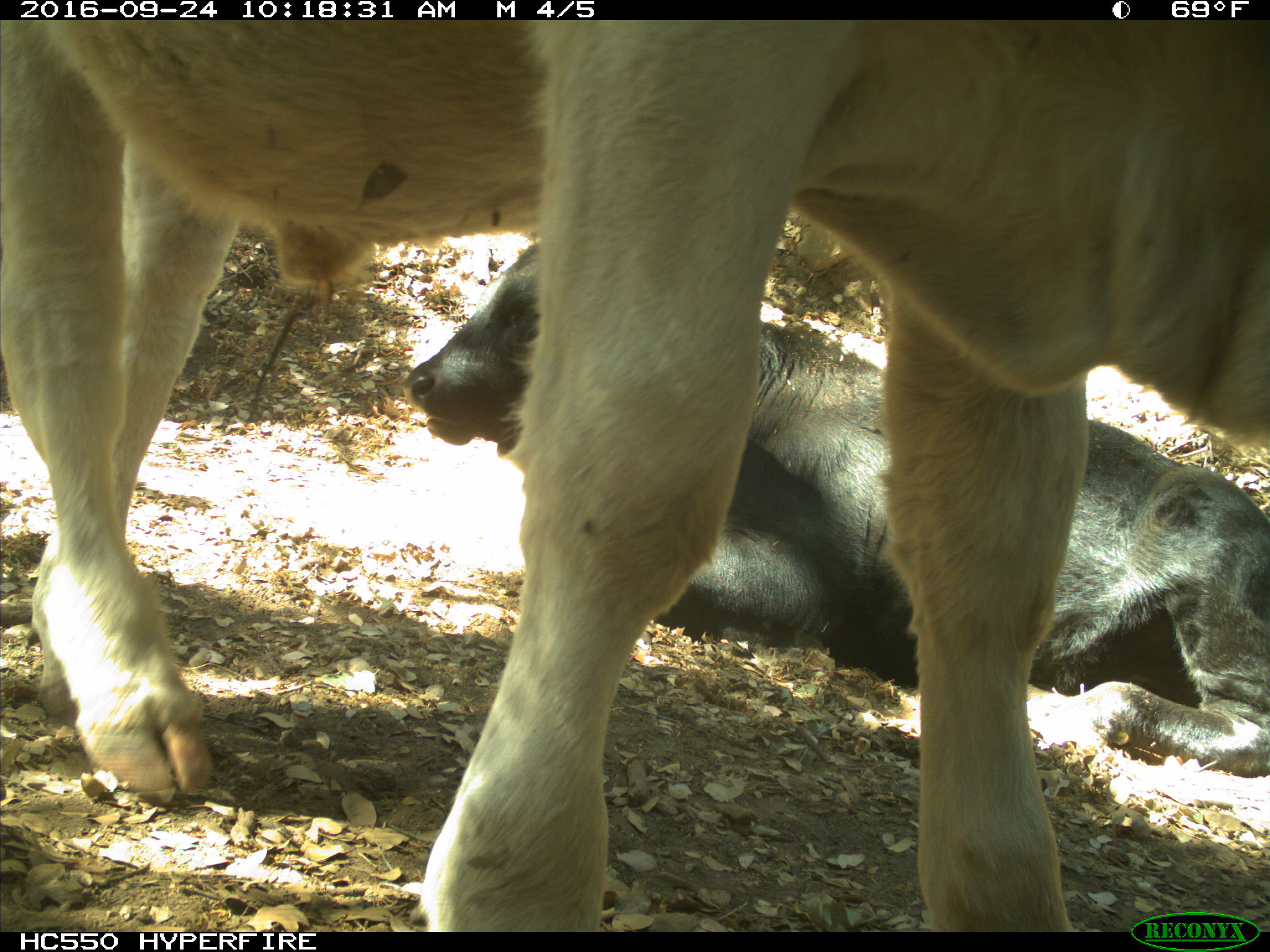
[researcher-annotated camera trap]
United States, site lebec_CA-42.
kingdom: Animalia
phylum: Chordata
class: Mammalia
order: Artiodactyla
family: Bovidae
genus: Bos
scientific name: Bos taurus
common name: domestic cow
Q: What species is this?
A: Bos taurus (domestic cow).